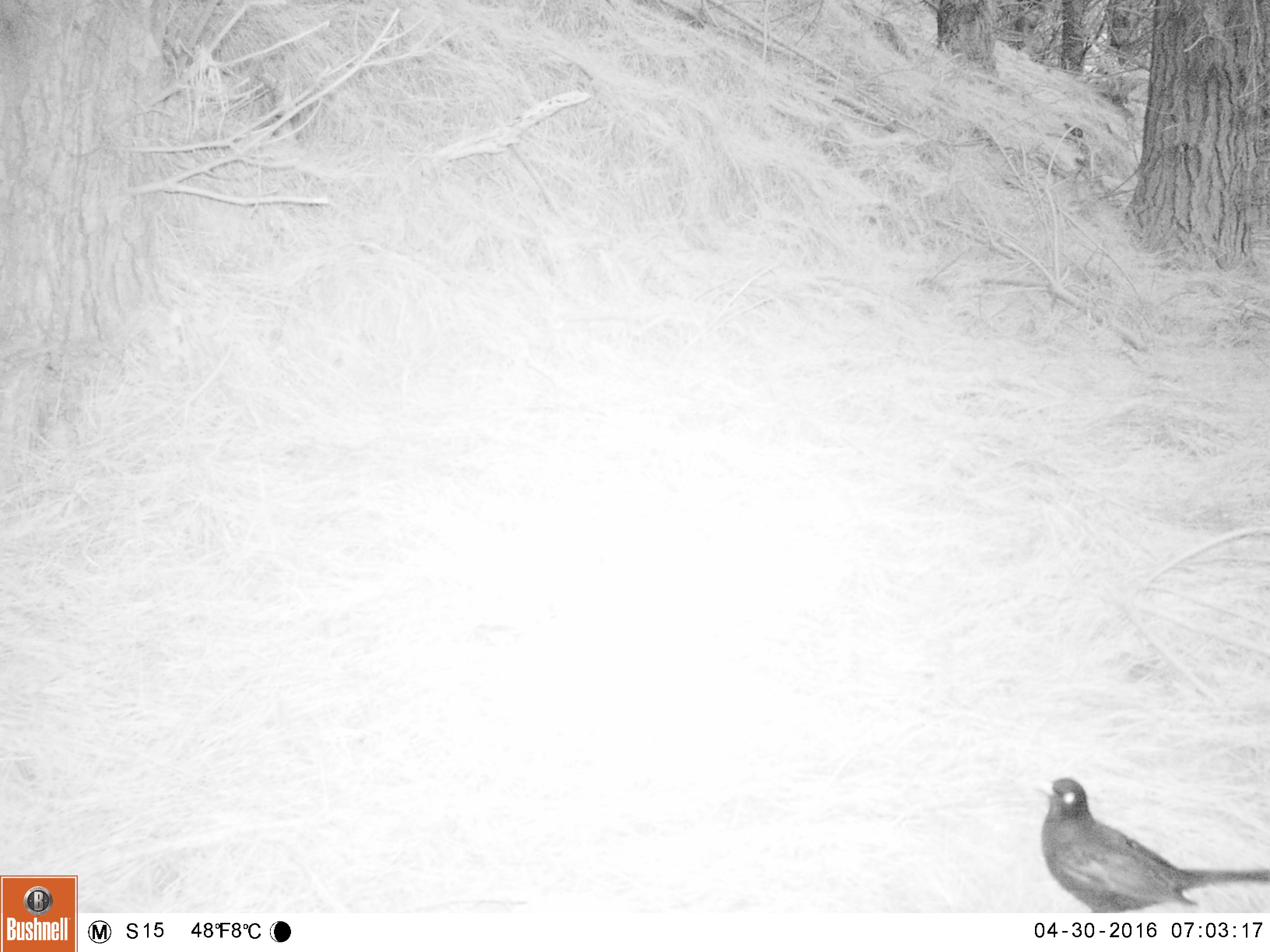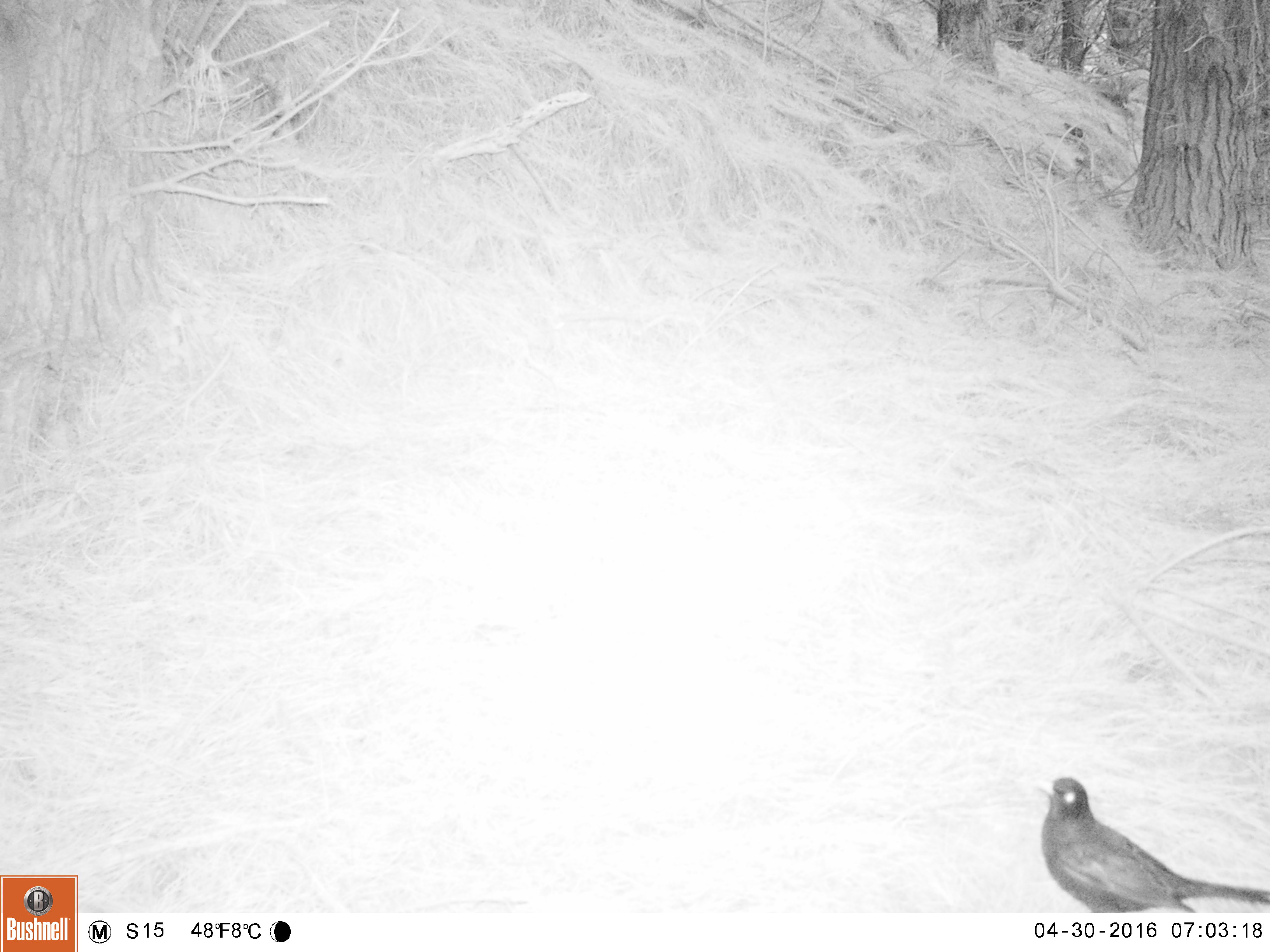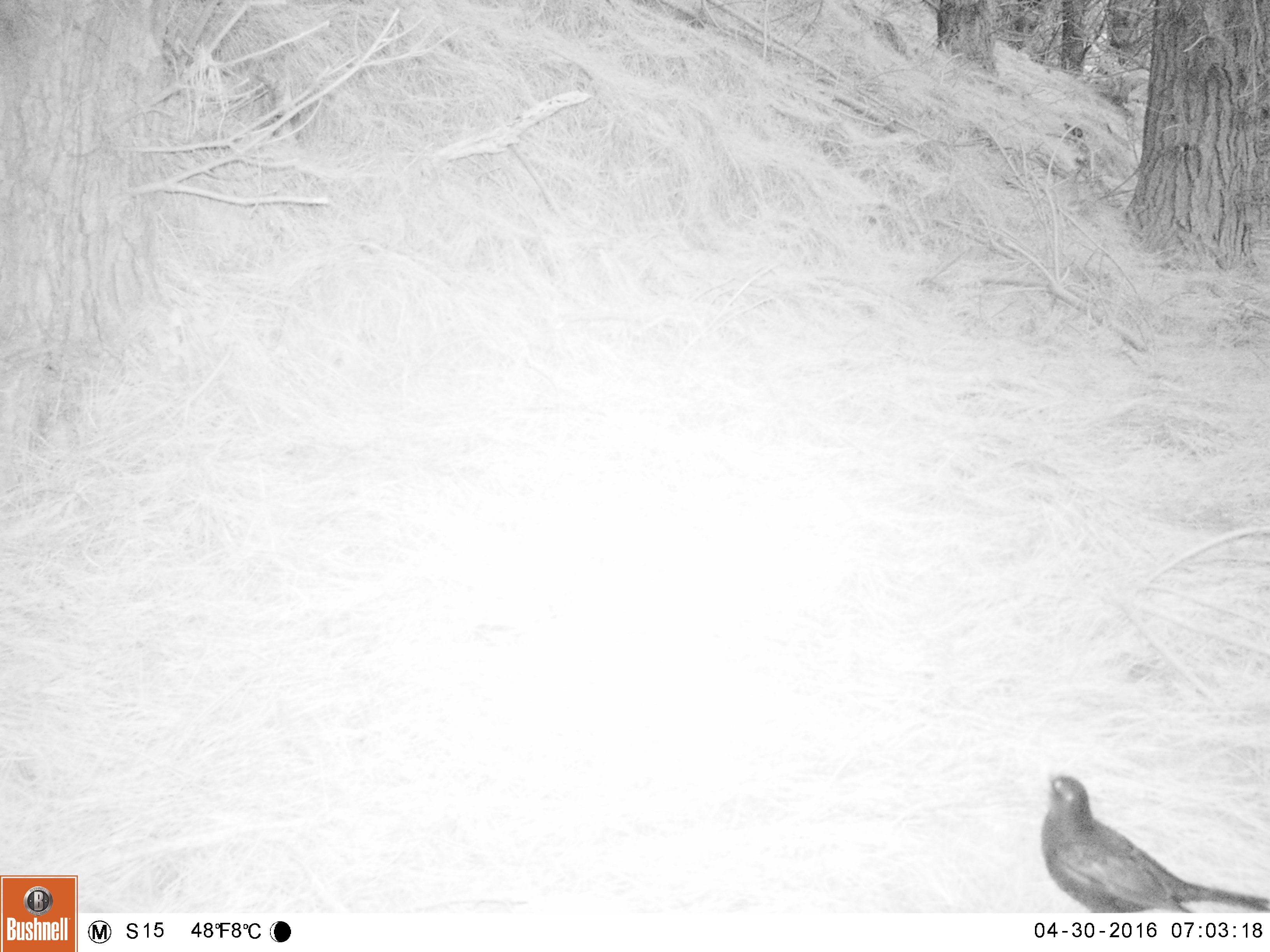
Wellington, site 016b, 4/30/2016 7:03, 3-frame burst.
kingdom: Animalia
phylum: Chordata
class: Aves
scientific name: Aves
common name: bird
Bird (Aves).